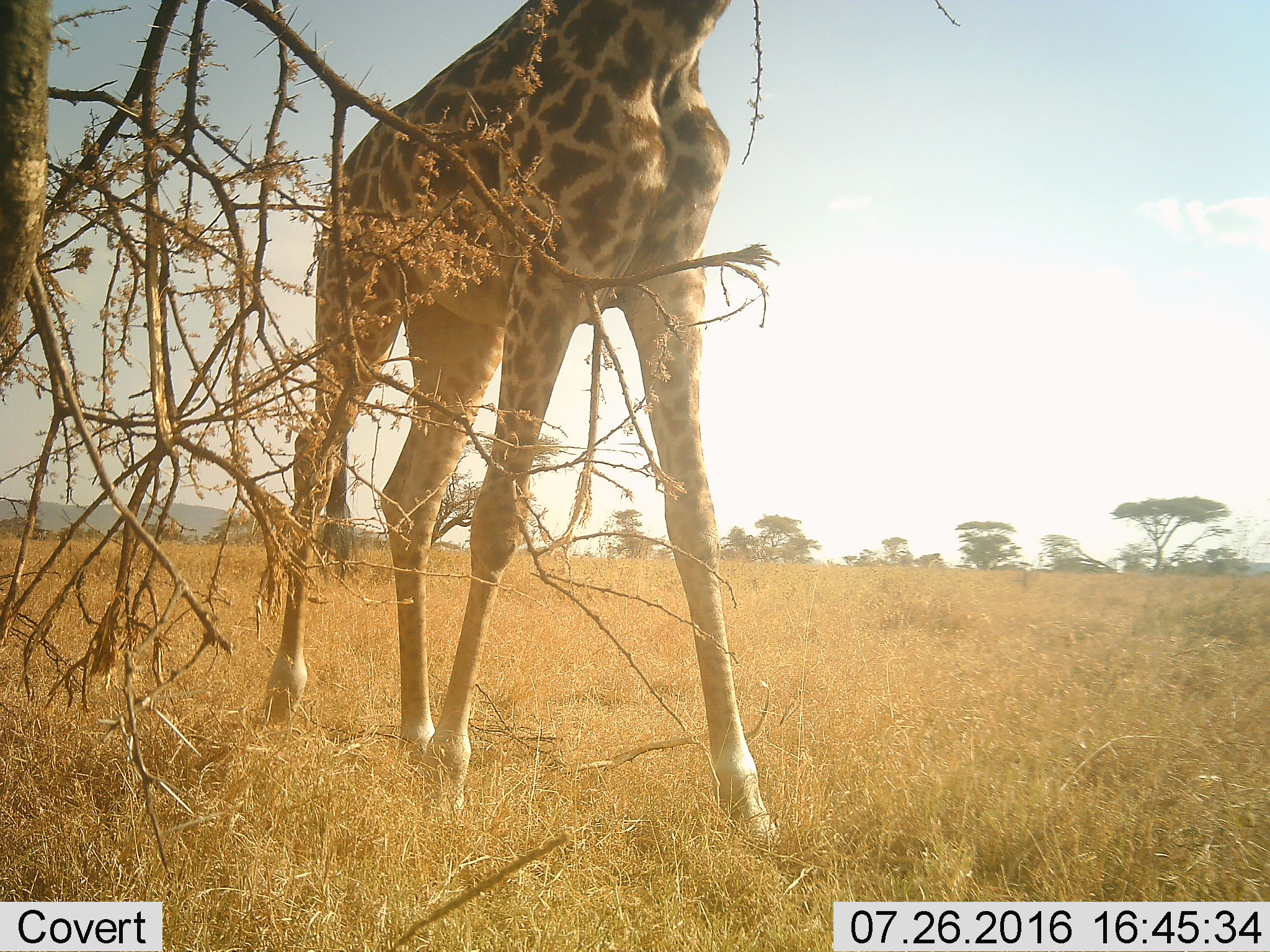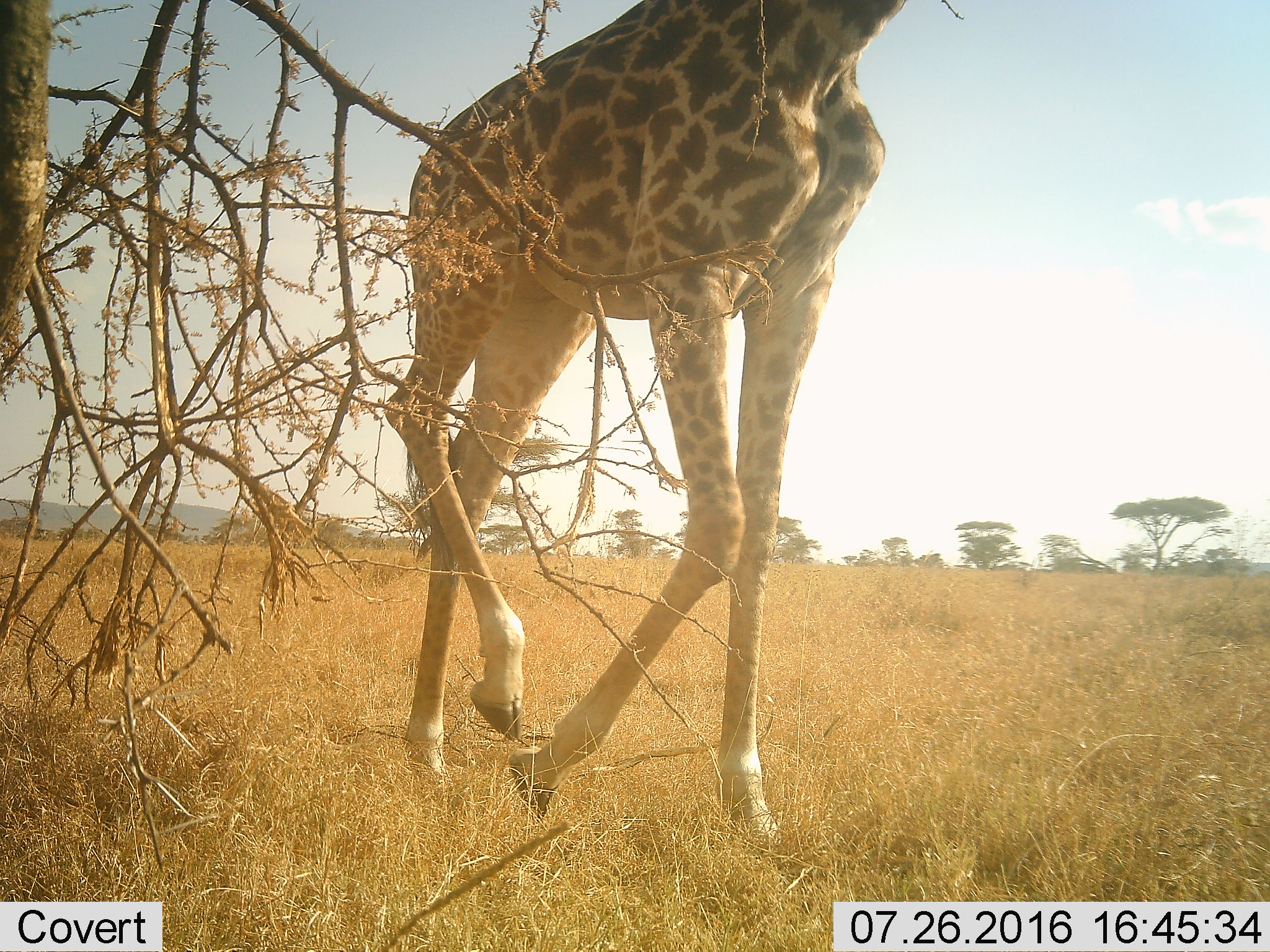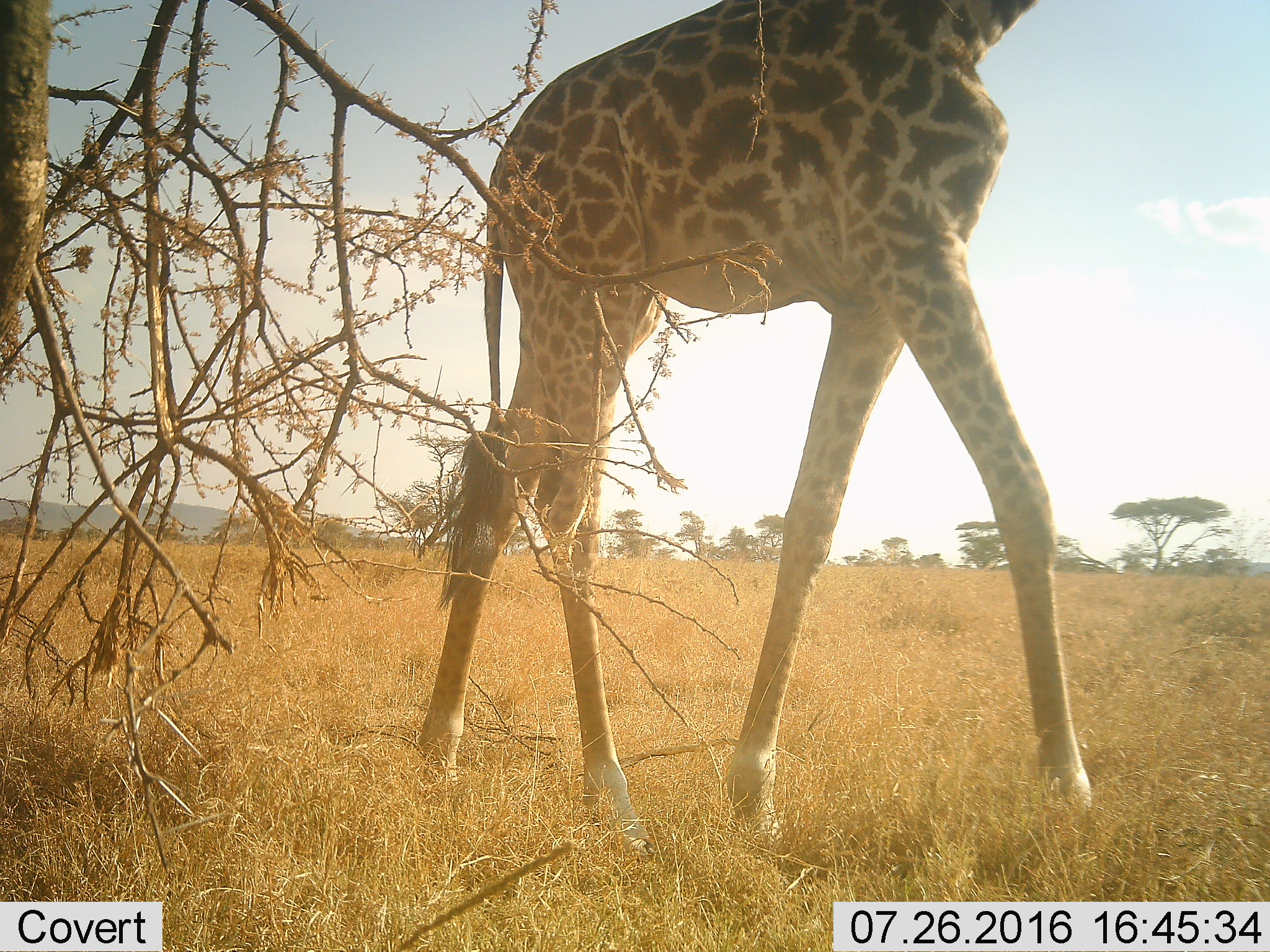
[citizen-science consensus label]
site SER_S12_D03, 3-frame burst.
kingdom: Animalia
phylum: Chordata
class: Mammalia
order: Artiodactyla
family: Giraffidae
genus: Giraffa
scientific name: Giraffa camelopardalis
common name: giraffe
Giraffe (Giraffa camelopardalis), count 1. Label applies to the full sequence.